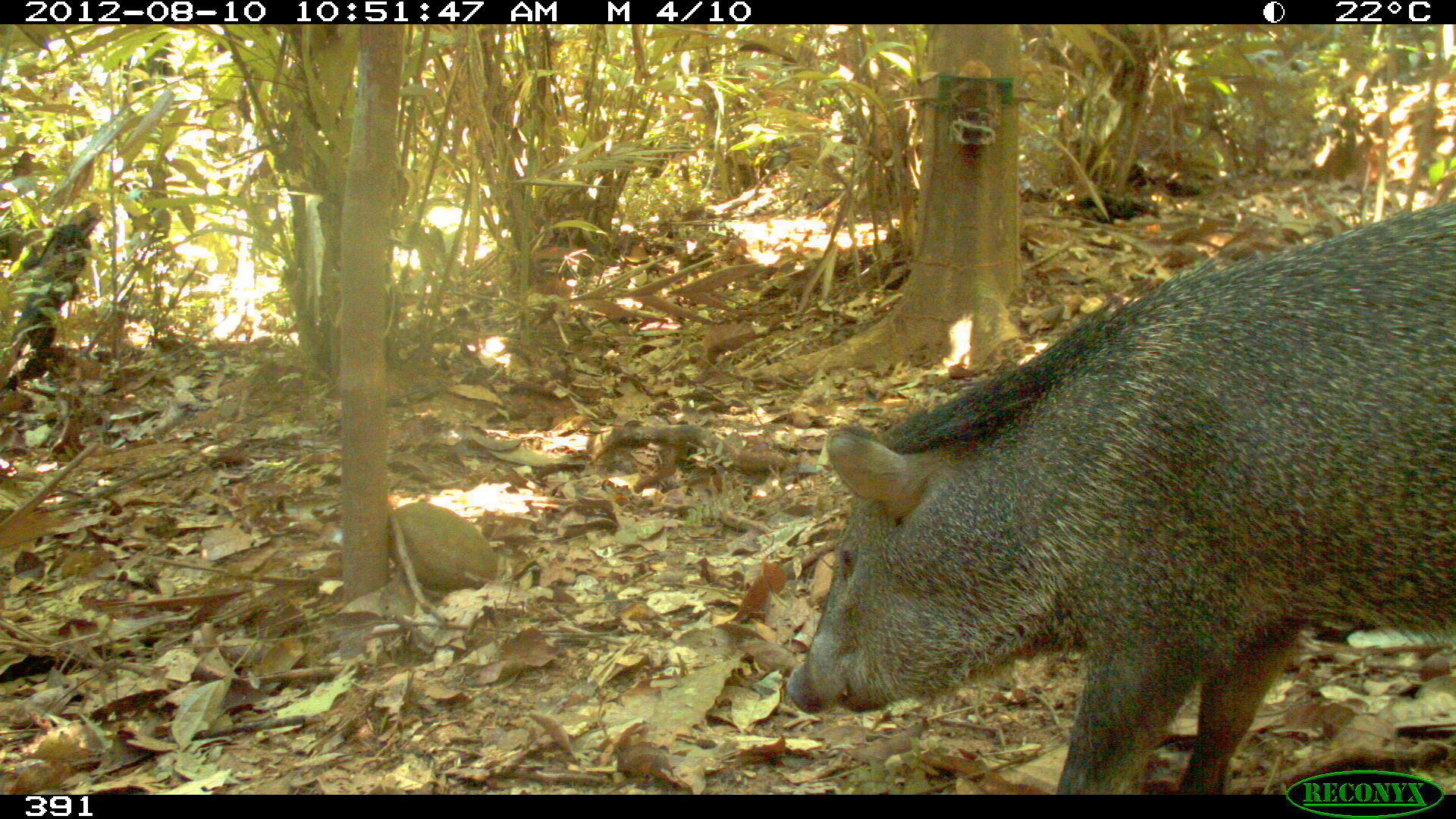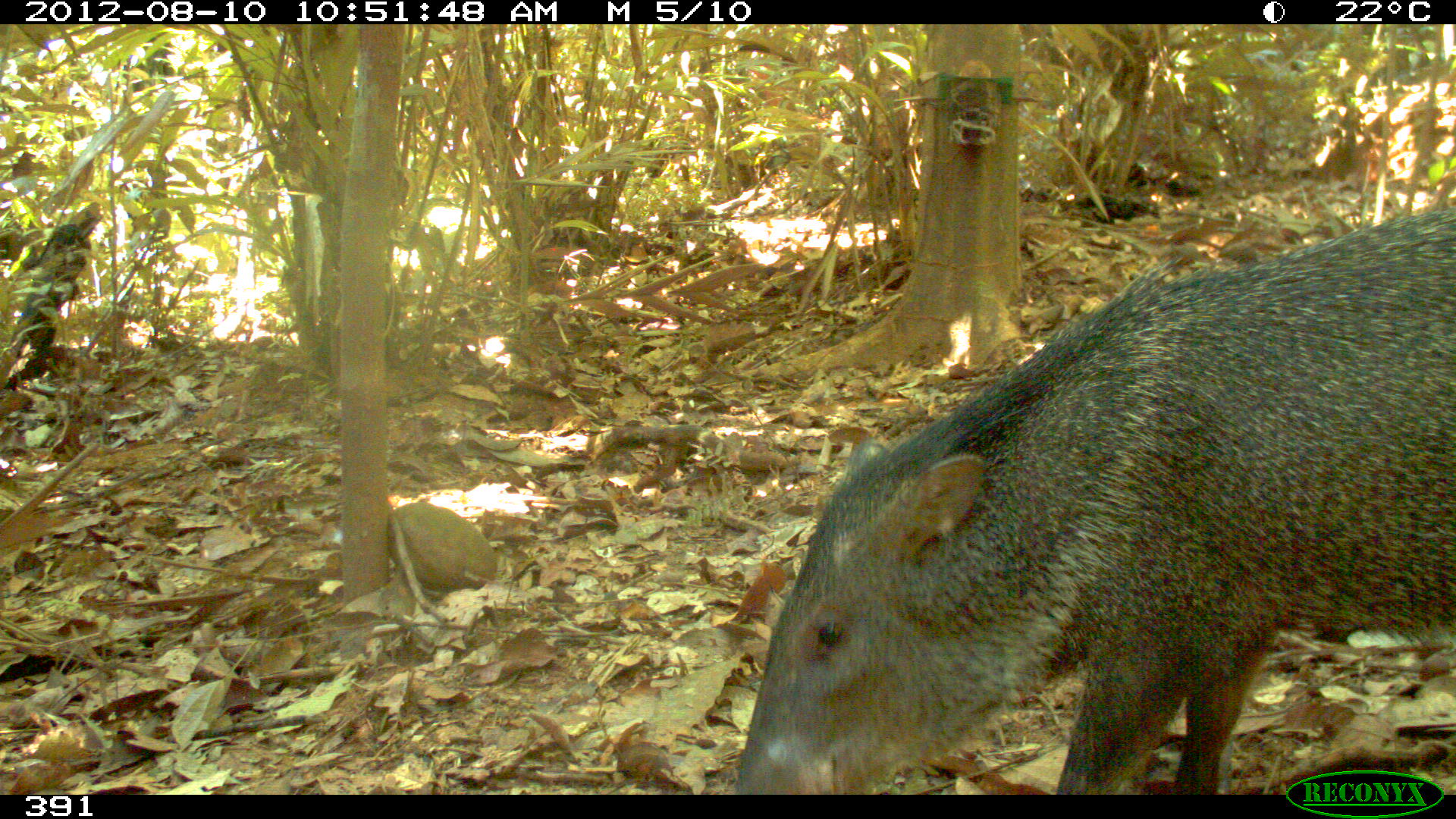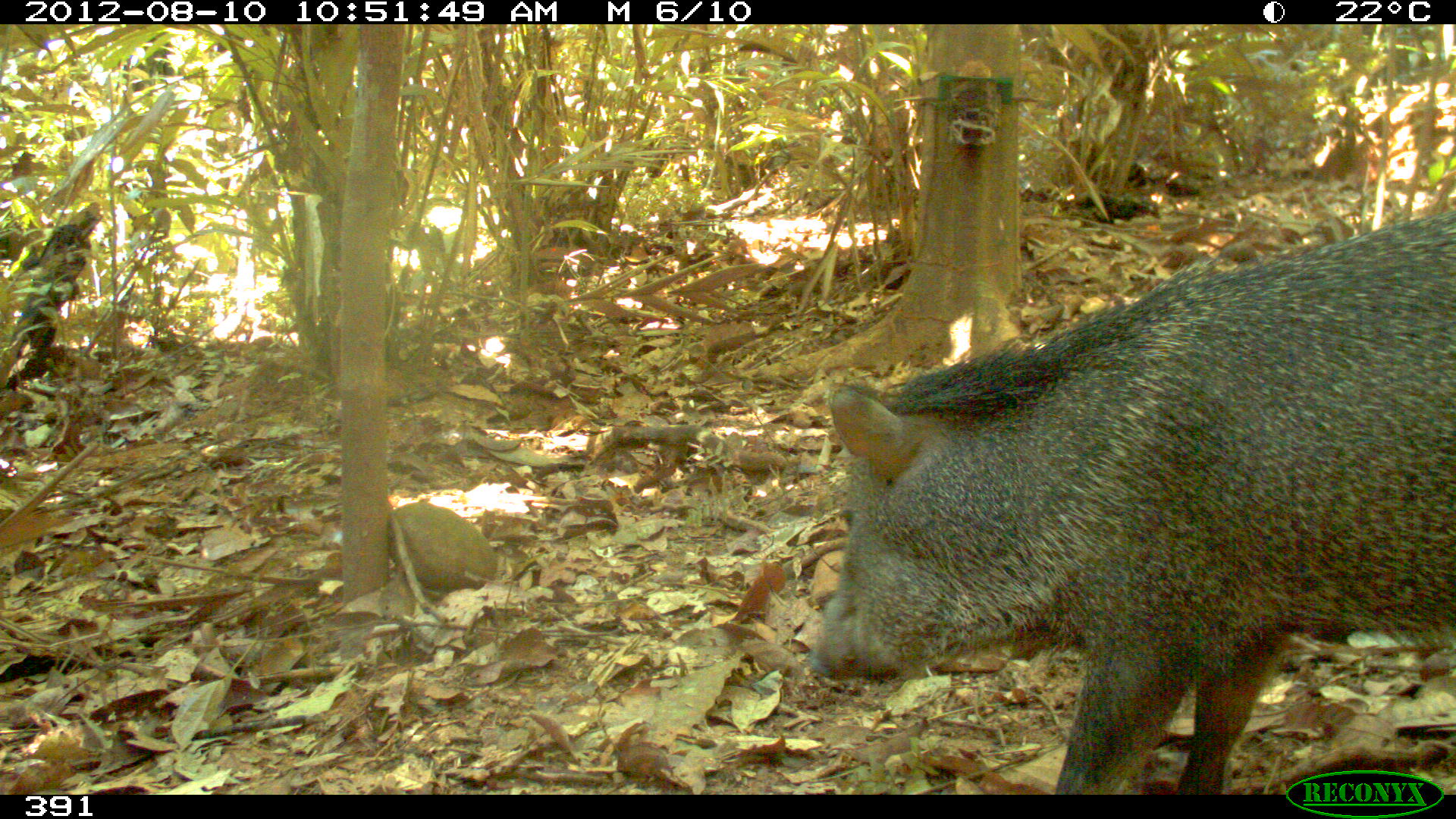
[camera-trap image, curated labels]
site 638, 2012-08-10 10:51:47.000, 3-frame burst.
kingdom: Animalia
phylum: Chordata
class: Mammalia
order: Artiodactyla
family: Tayassuidae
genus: Pecari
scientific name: Pecari tajacu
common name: collared peccary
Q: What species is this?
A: Pecari tajacu (collared peccary).